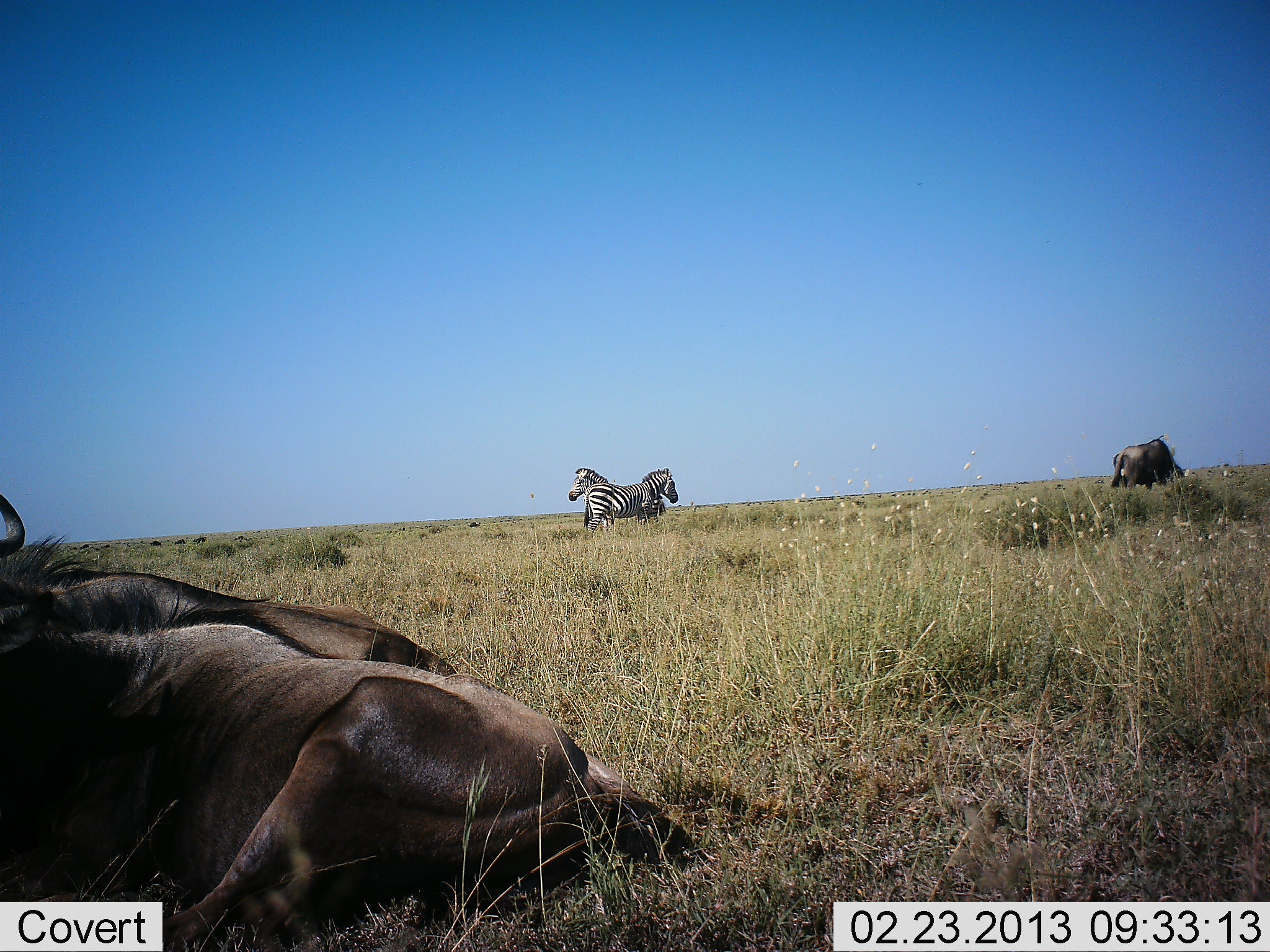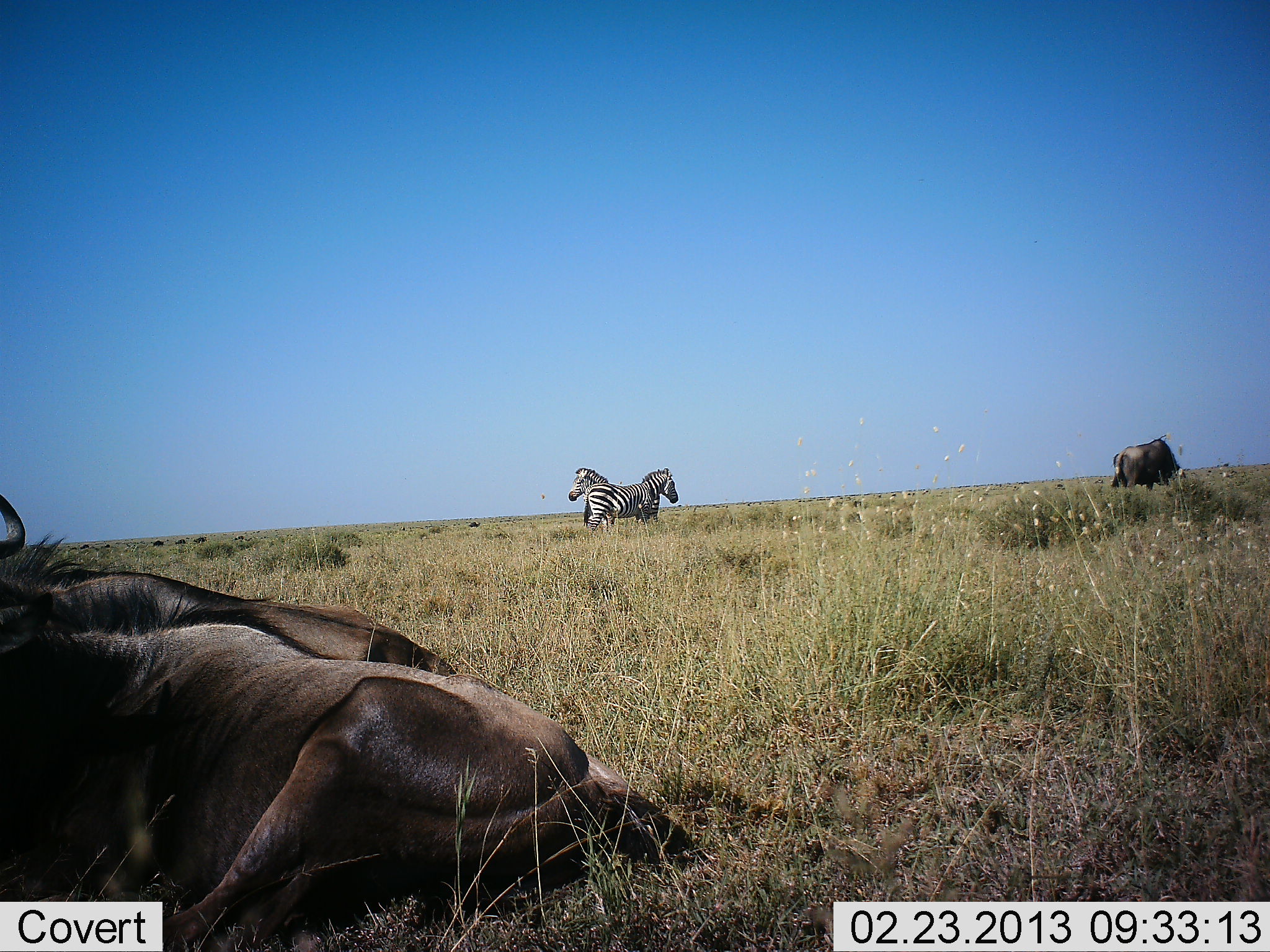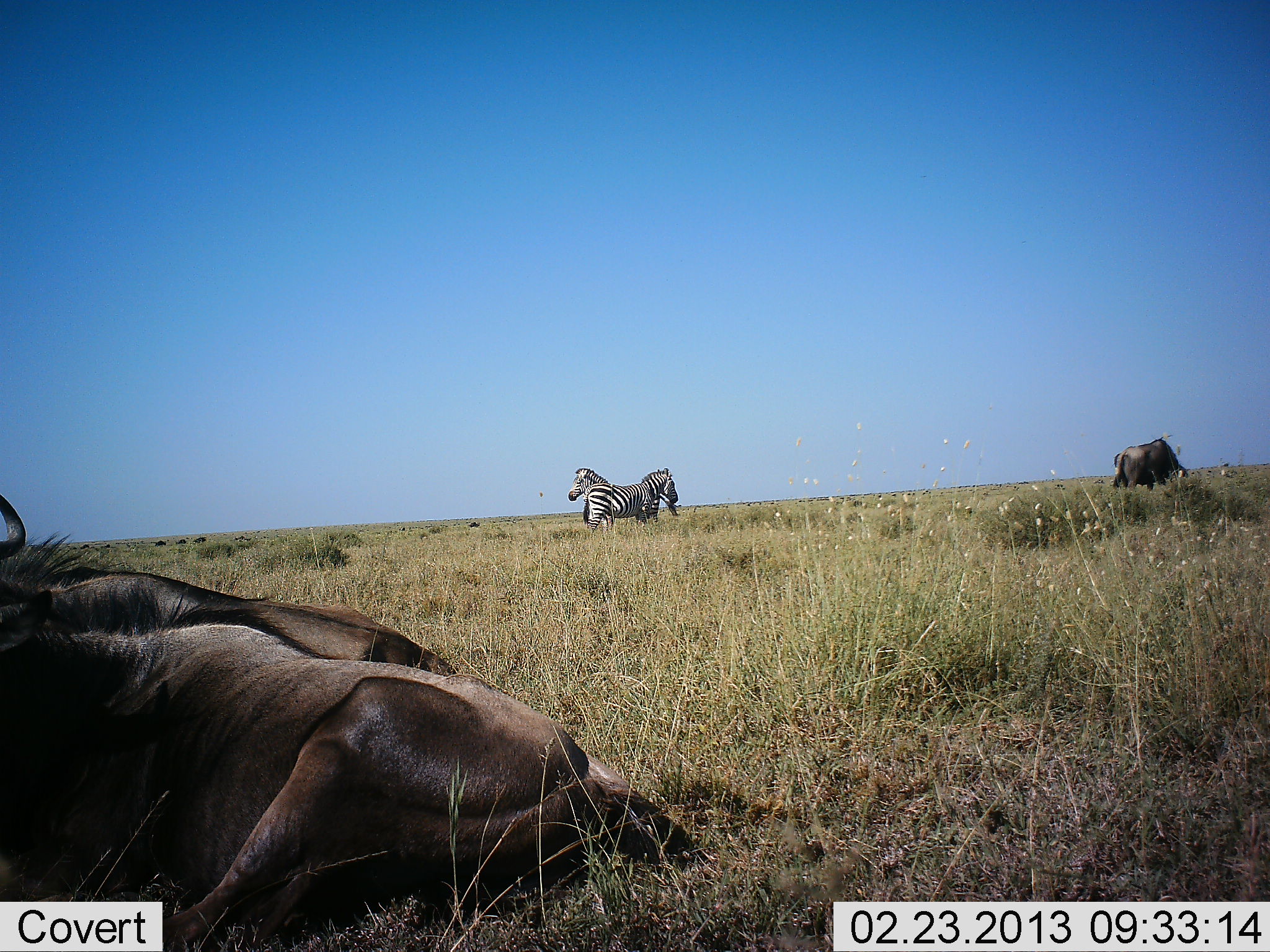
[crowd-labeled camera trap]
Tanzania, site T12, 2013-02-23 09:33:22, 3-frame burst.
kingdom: Animalia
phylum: Chordata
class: Mammalia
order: Artiodactyla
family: Bovidae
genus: Connochaetes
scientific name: Connochaetes taurinus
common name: blue wildebeest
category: wildebeest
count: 3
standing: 52%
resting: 100%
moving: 4%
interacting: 0%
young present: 0%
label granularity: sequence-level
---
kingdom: Animalia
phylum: Chordata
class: Mammalia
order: Perissodactyla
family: Equidae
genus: Equus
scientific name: Equus quagga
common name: plains zebra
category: zebra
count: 2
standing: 100%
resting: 0%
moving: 0%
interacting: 4%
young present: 0%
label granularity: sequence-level